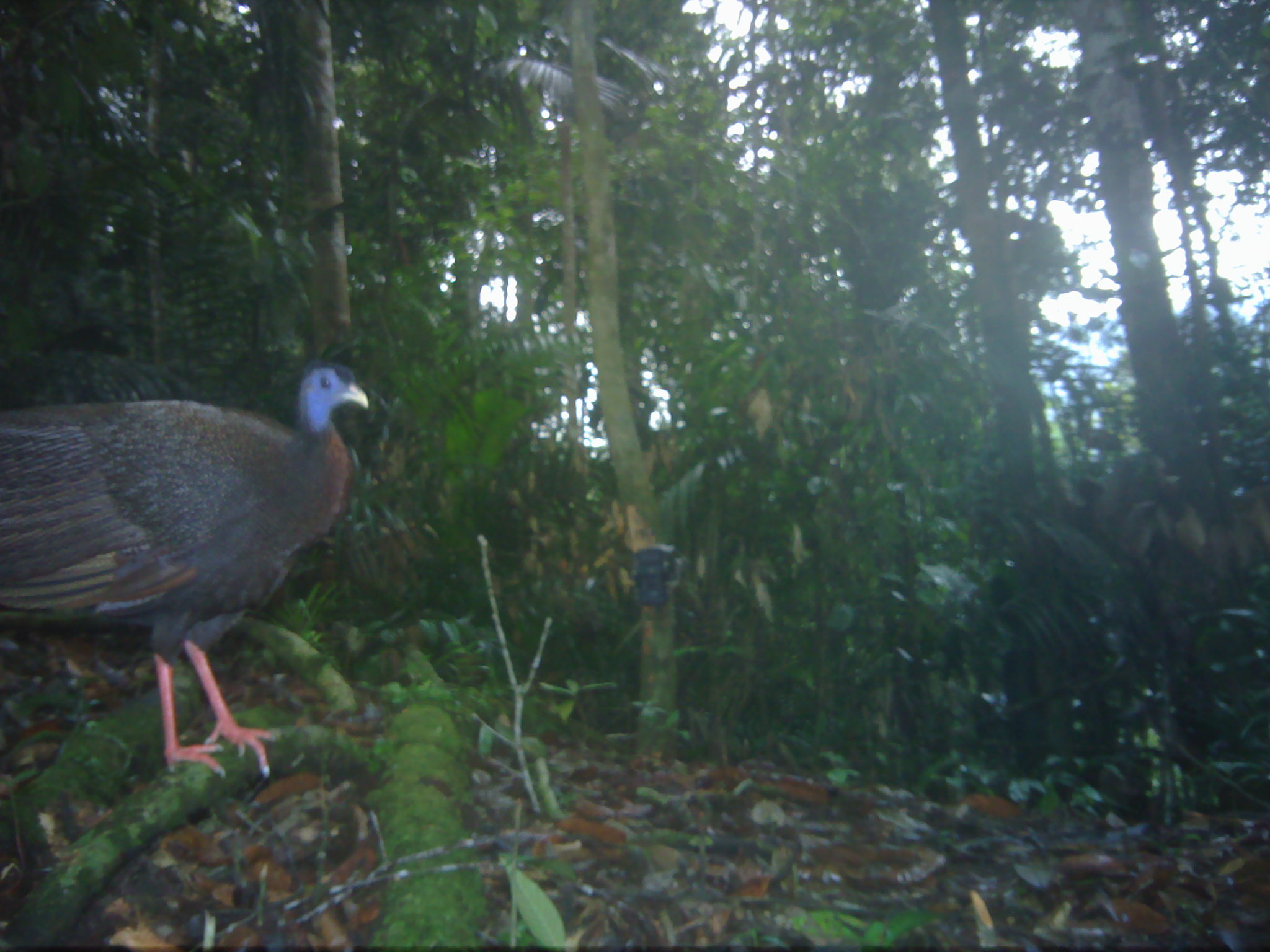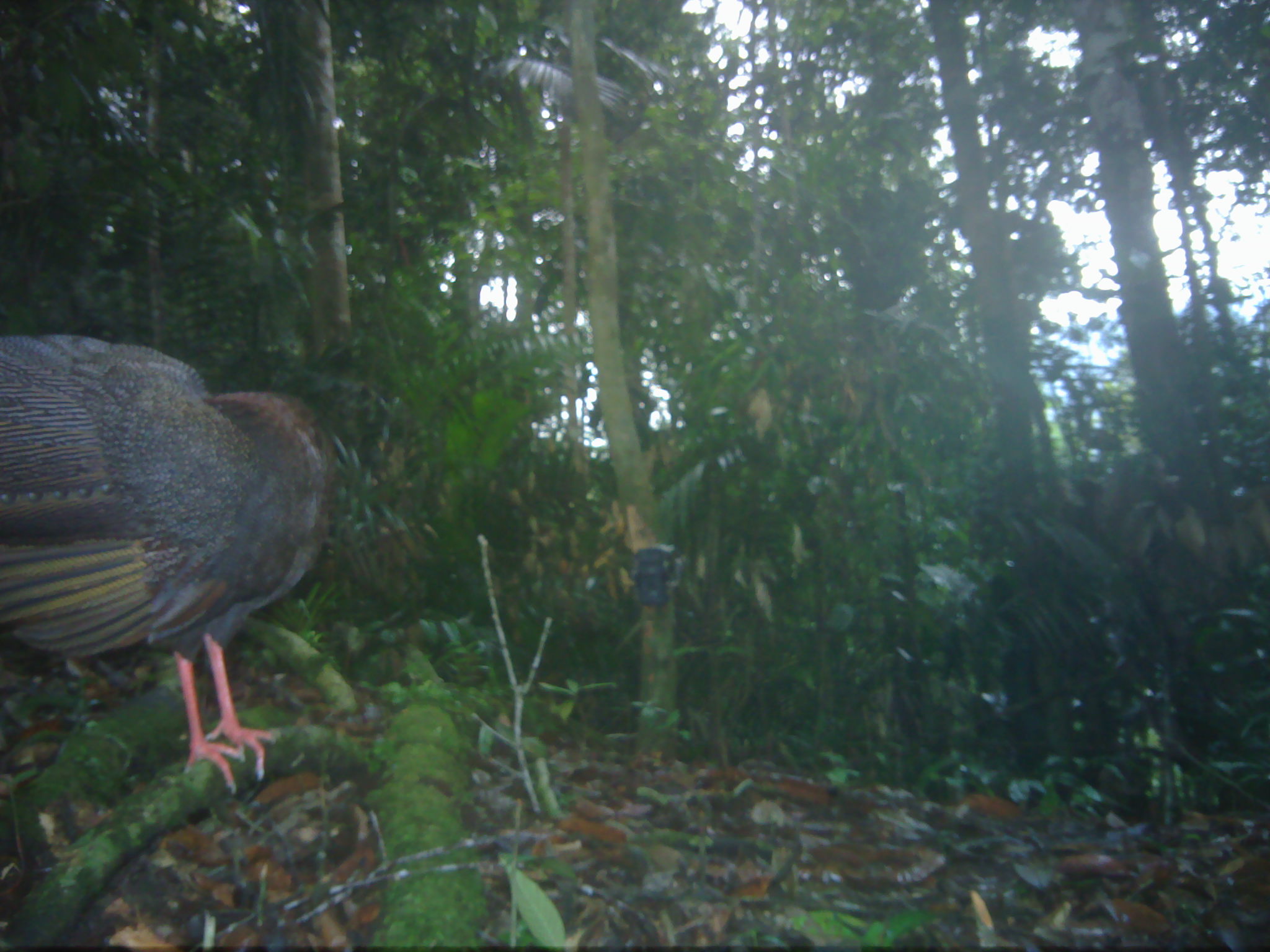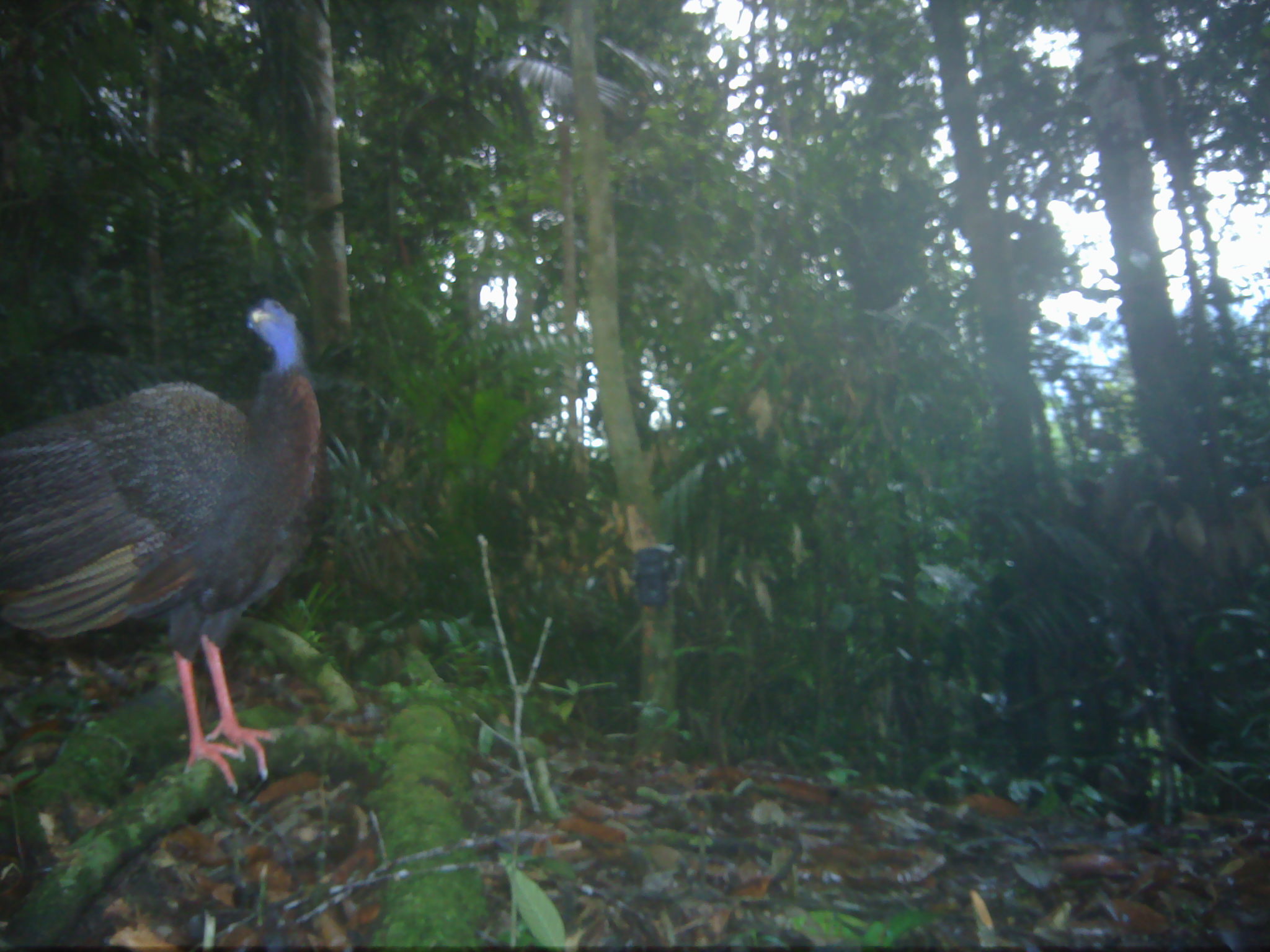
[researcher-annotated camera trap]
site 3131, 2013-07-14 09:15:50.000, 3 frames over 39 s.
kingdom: Animalia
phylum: Chordata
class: Aves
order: Galliformes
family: Phasianidae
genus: Argusianus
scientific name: Argusianus argus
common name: great argus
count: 1